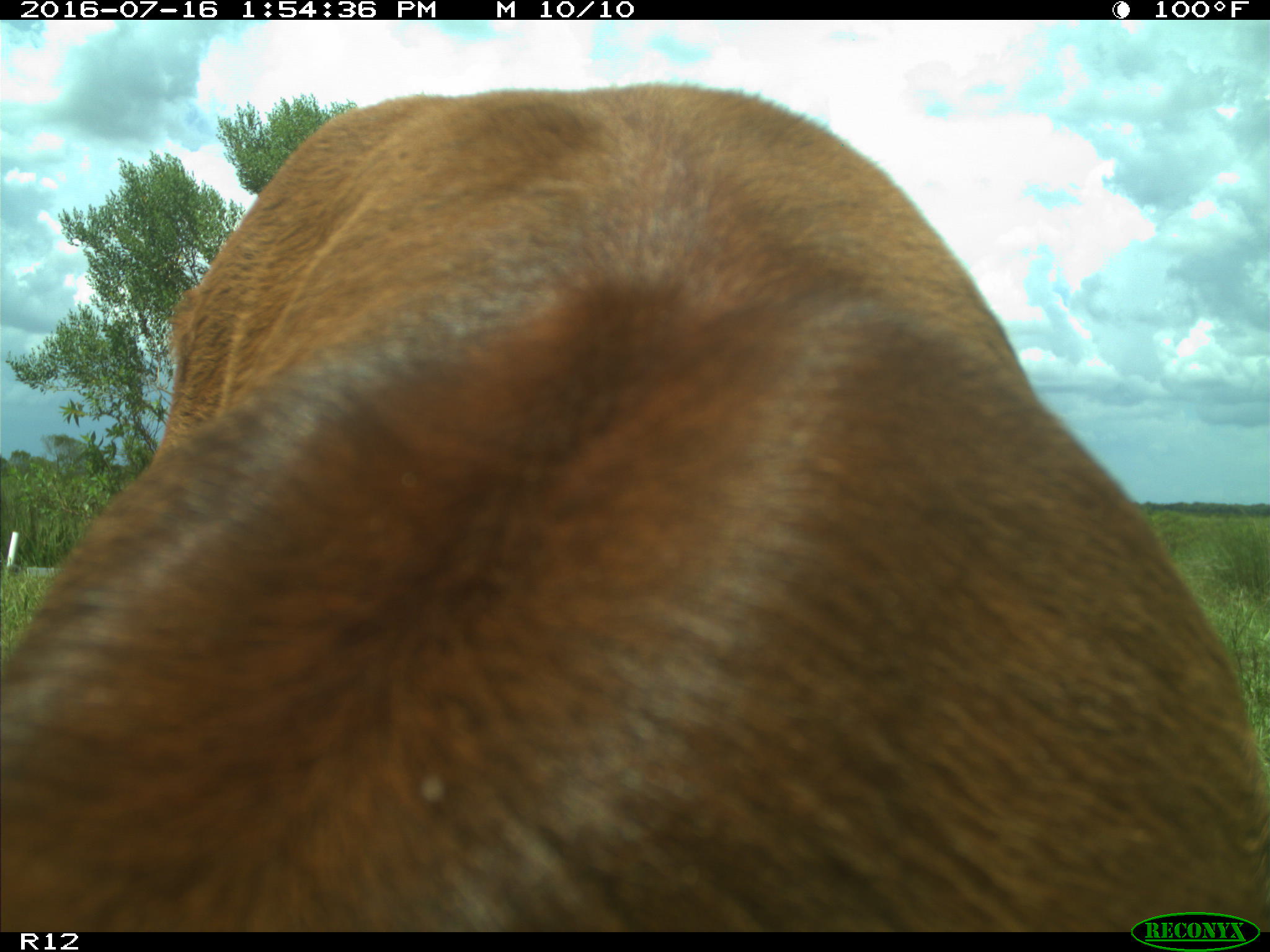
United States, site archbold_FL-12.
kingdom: Animalia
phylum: Chordata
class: Mammalia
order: Artiodactyla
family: Bovidae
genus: Bos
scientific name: Bos taurus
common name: domestic cow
Bos taurus (domestic cow).